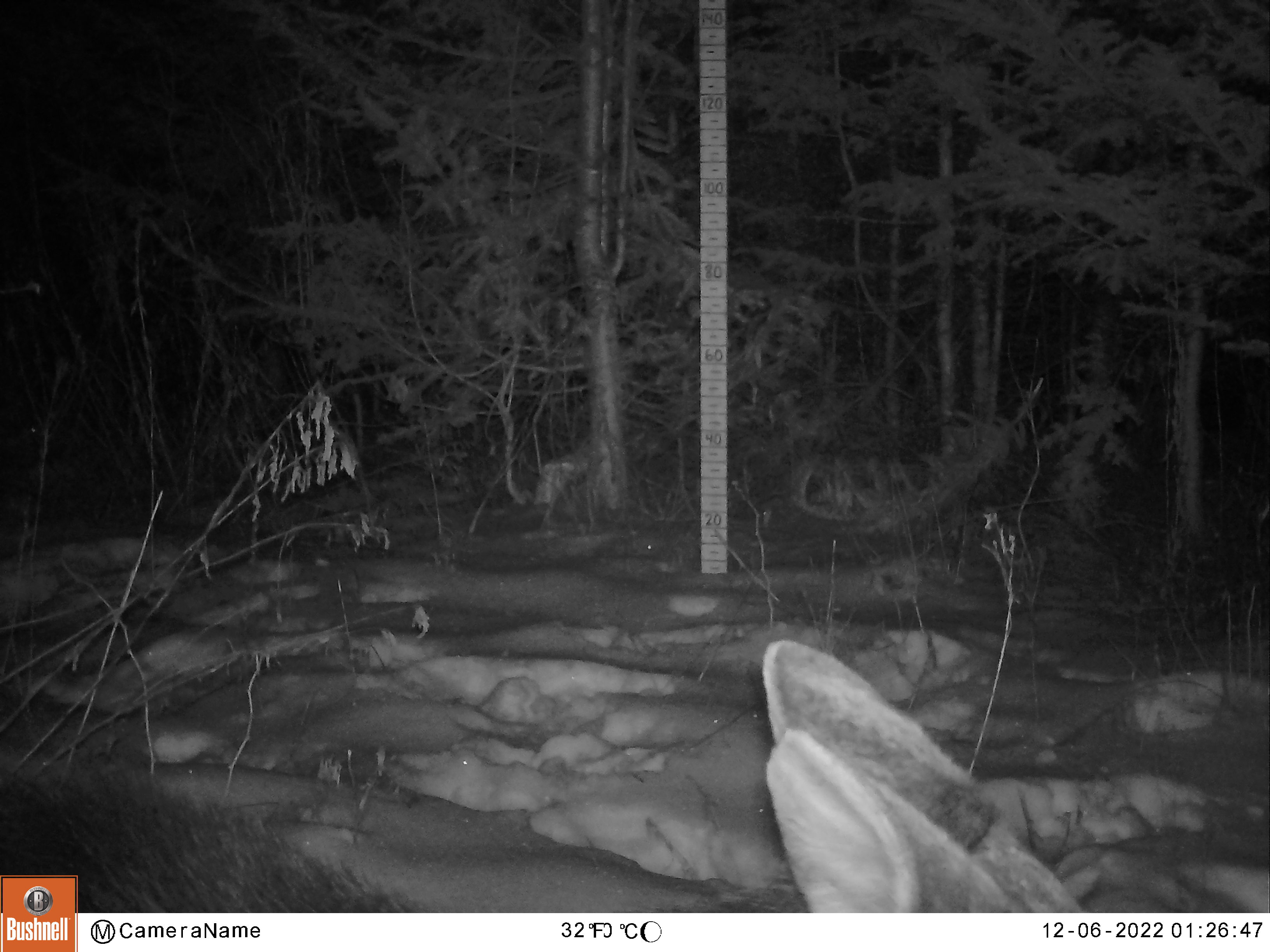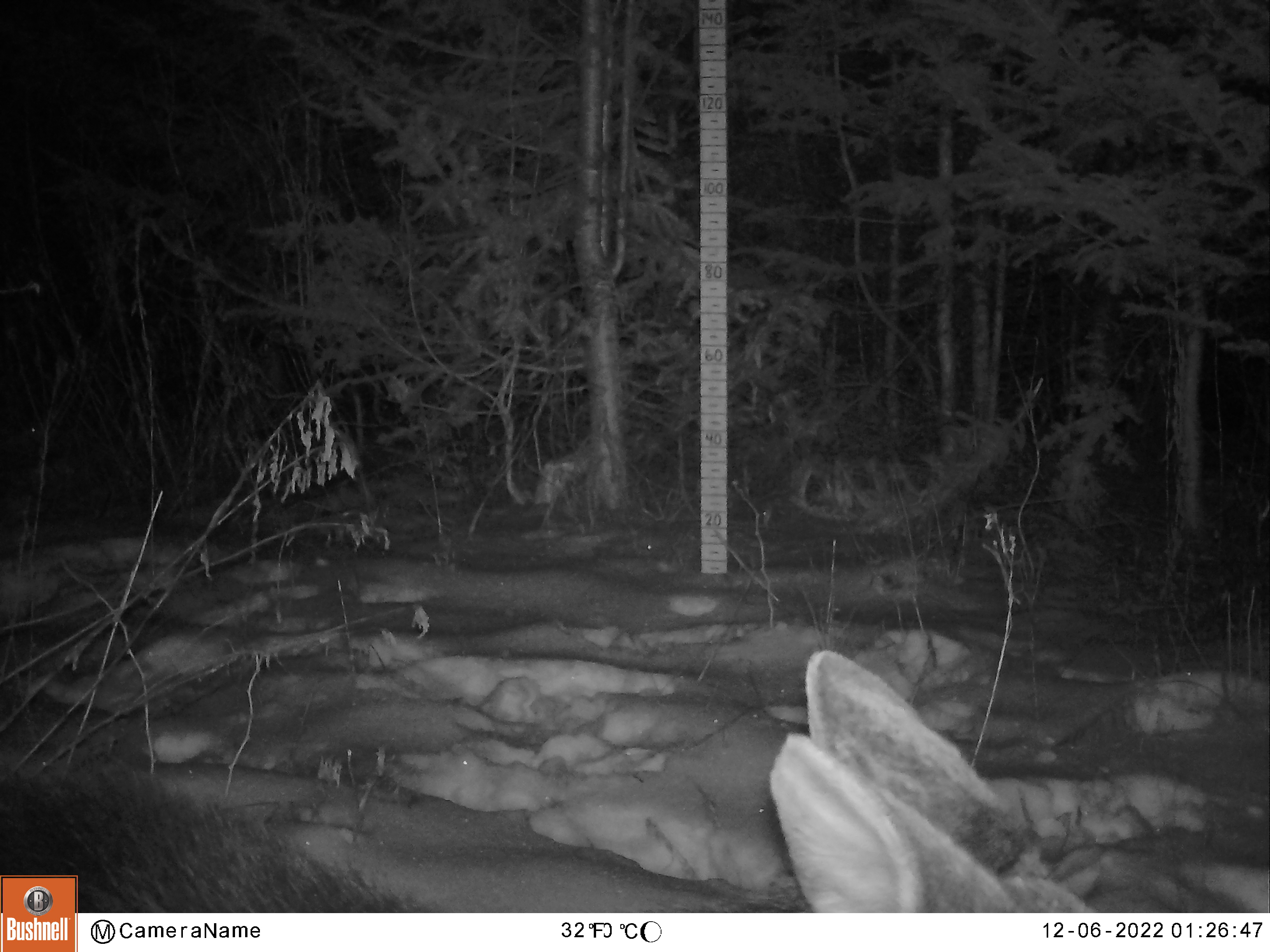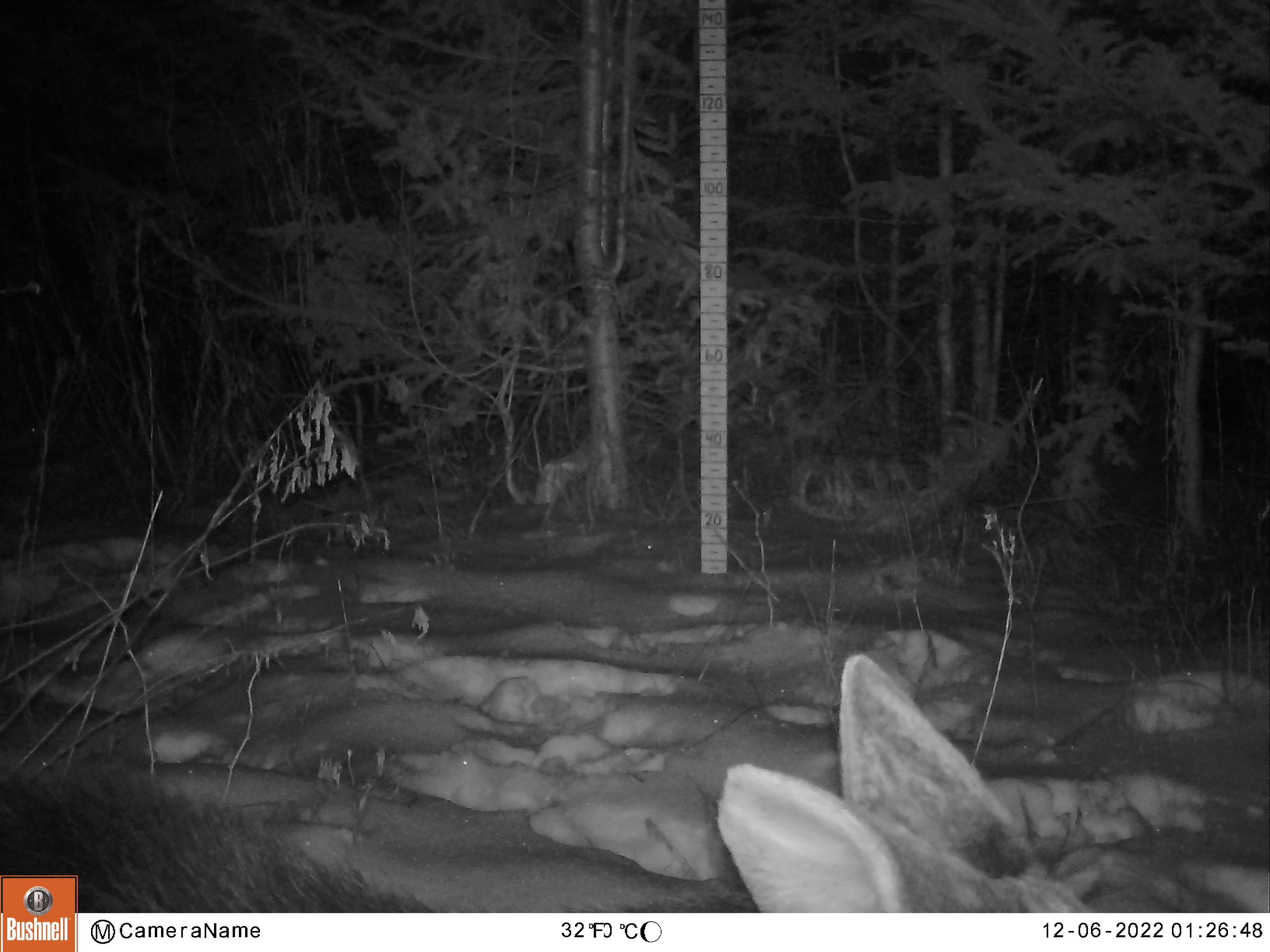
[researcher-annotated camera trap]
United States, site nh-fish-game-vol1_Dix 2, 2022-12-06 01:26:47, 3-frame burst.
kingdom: Animalia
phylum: Chordata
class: Mammalia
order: Artiodactyla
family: Cervidae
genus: Alces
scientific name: Alces alces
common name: moose